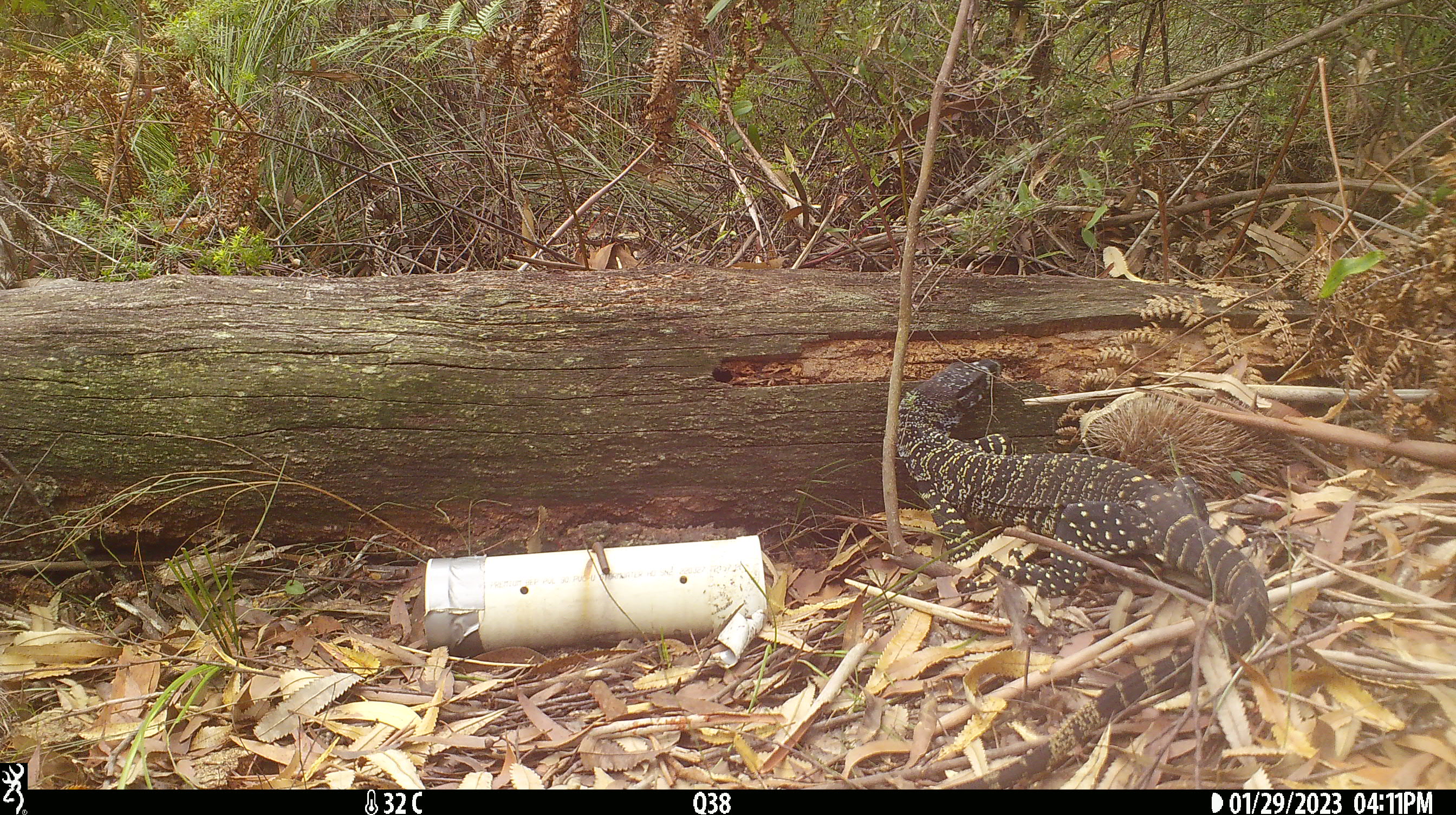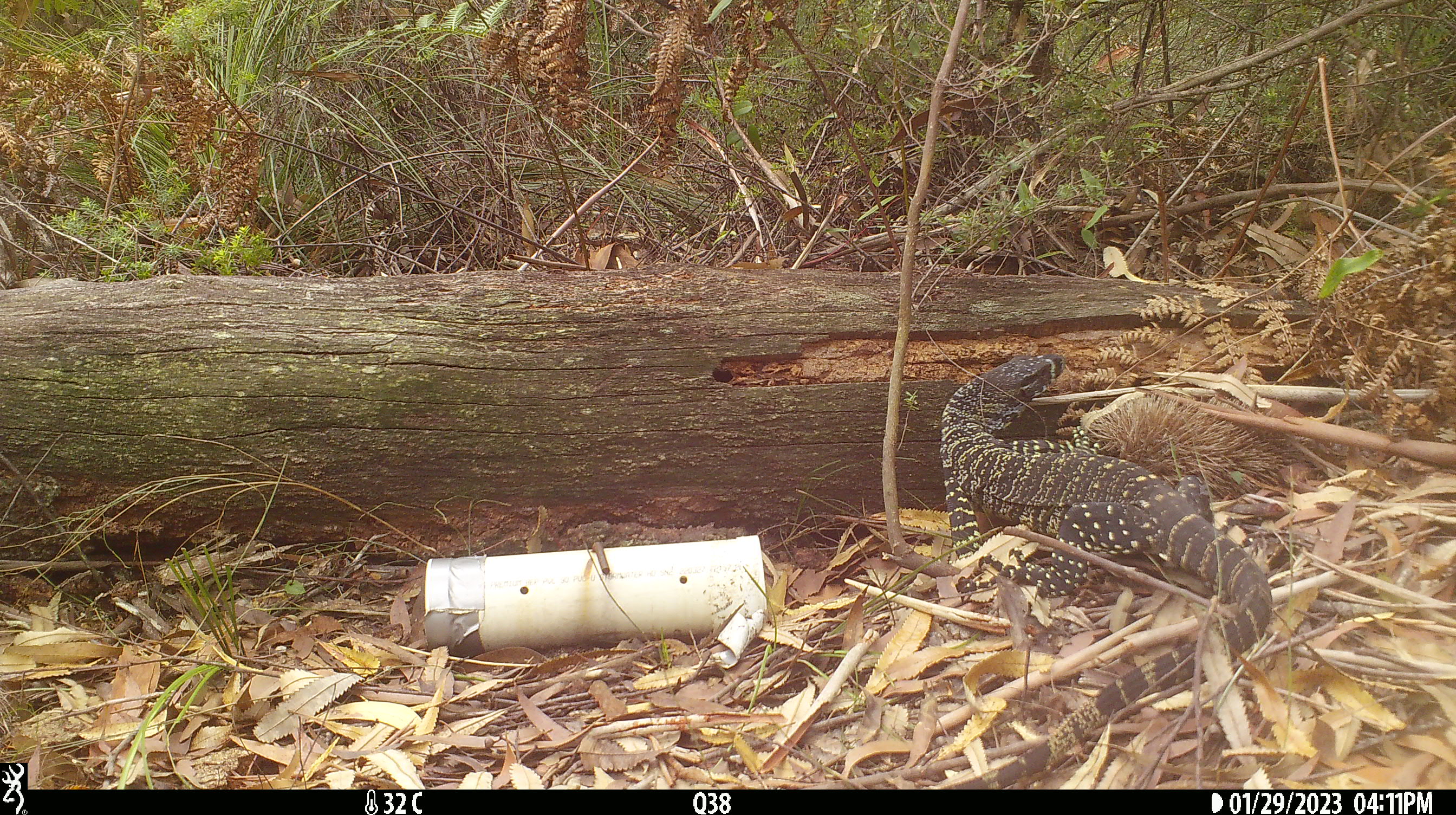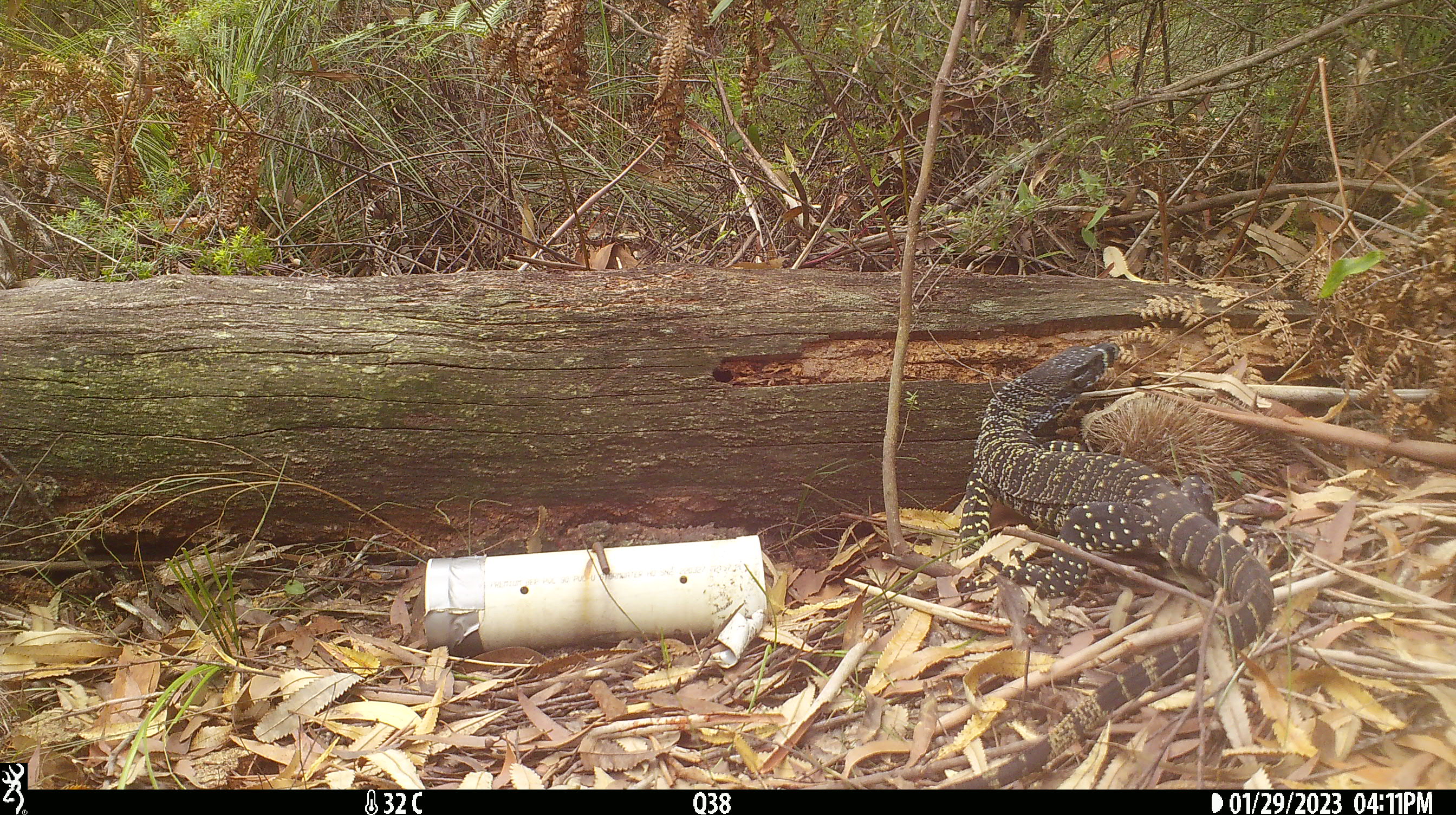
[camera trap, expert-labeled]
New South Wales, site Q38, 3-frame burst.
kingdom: Animalia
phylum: Chordata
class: Reptilia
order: Squamata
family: Varanidae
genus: Varanus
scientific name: Varanus varius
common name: lace monitor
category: goanna